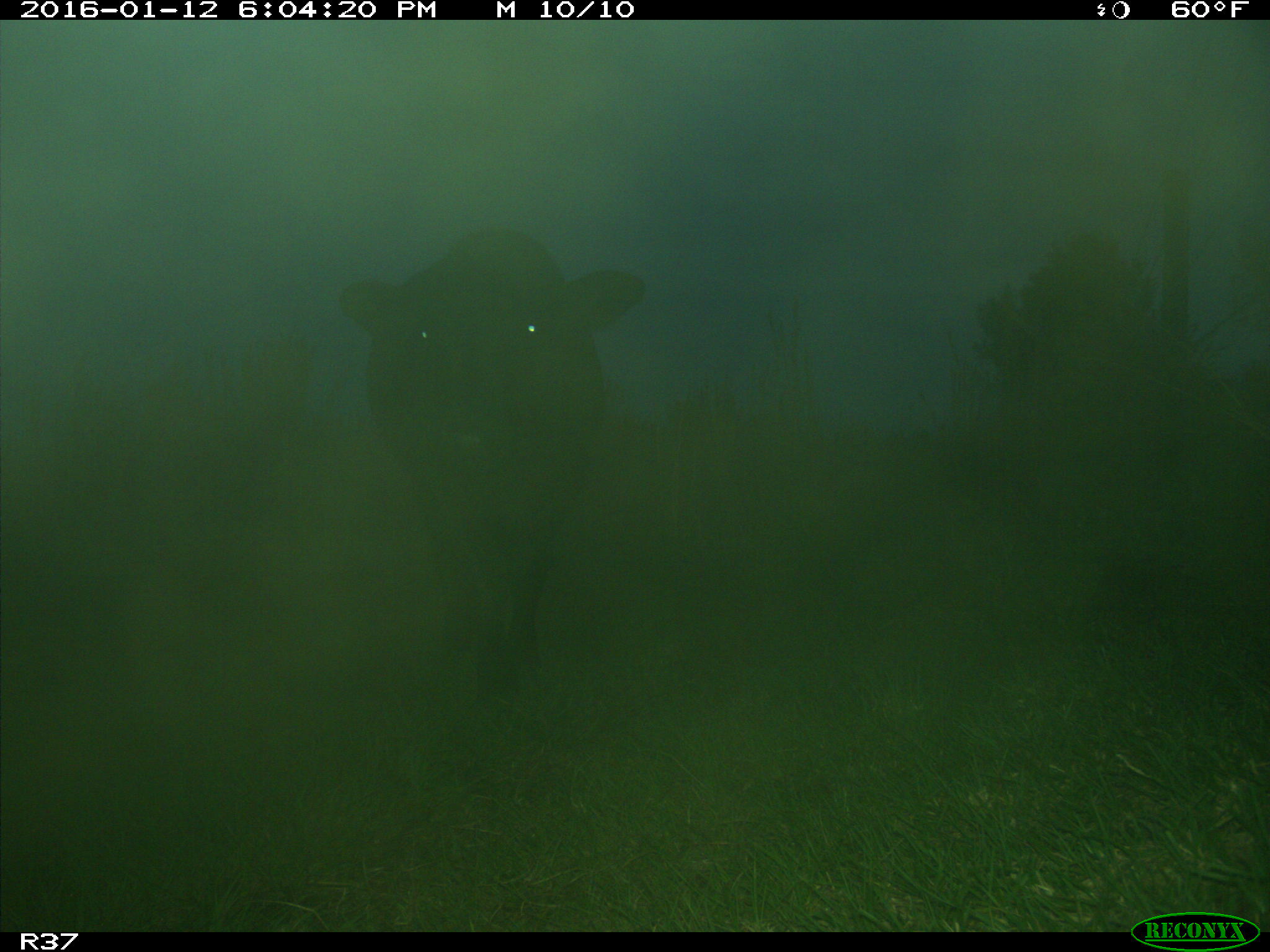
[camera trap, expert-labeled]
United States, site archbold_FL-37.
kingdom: Animalia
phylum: Chordata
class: Mammalia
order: Artiodactyla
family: Bovidae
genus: Bos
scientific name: Bos taurus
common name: domestic cow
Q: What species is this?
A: Bos taurus (domestic cow).